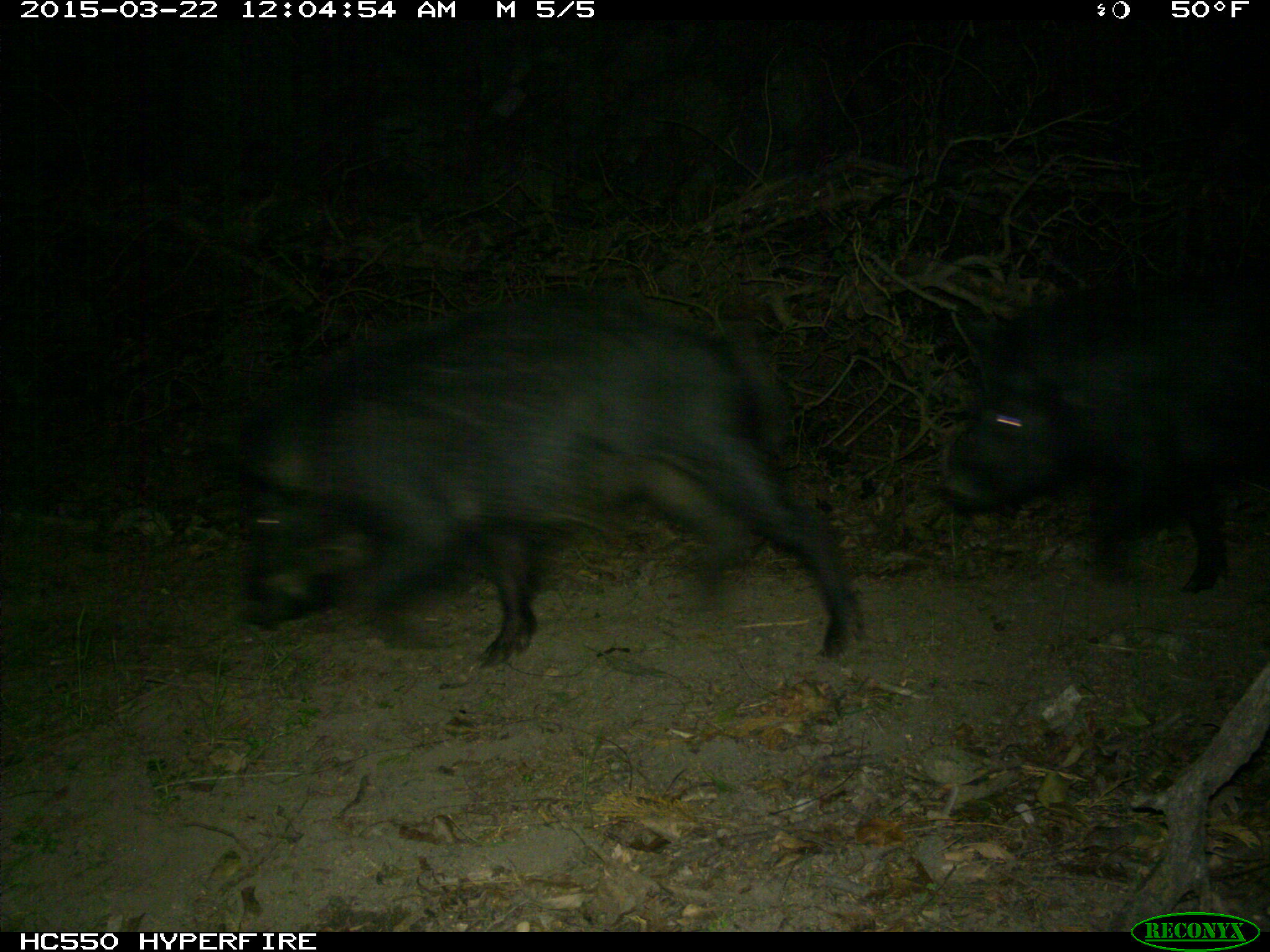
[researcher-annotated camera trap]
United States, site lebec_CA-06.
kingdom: Animalia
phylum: Chordata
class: Mammalia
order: Artiodactyla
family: Suidae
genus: Sus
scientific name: Sus scrofa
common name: wild boar